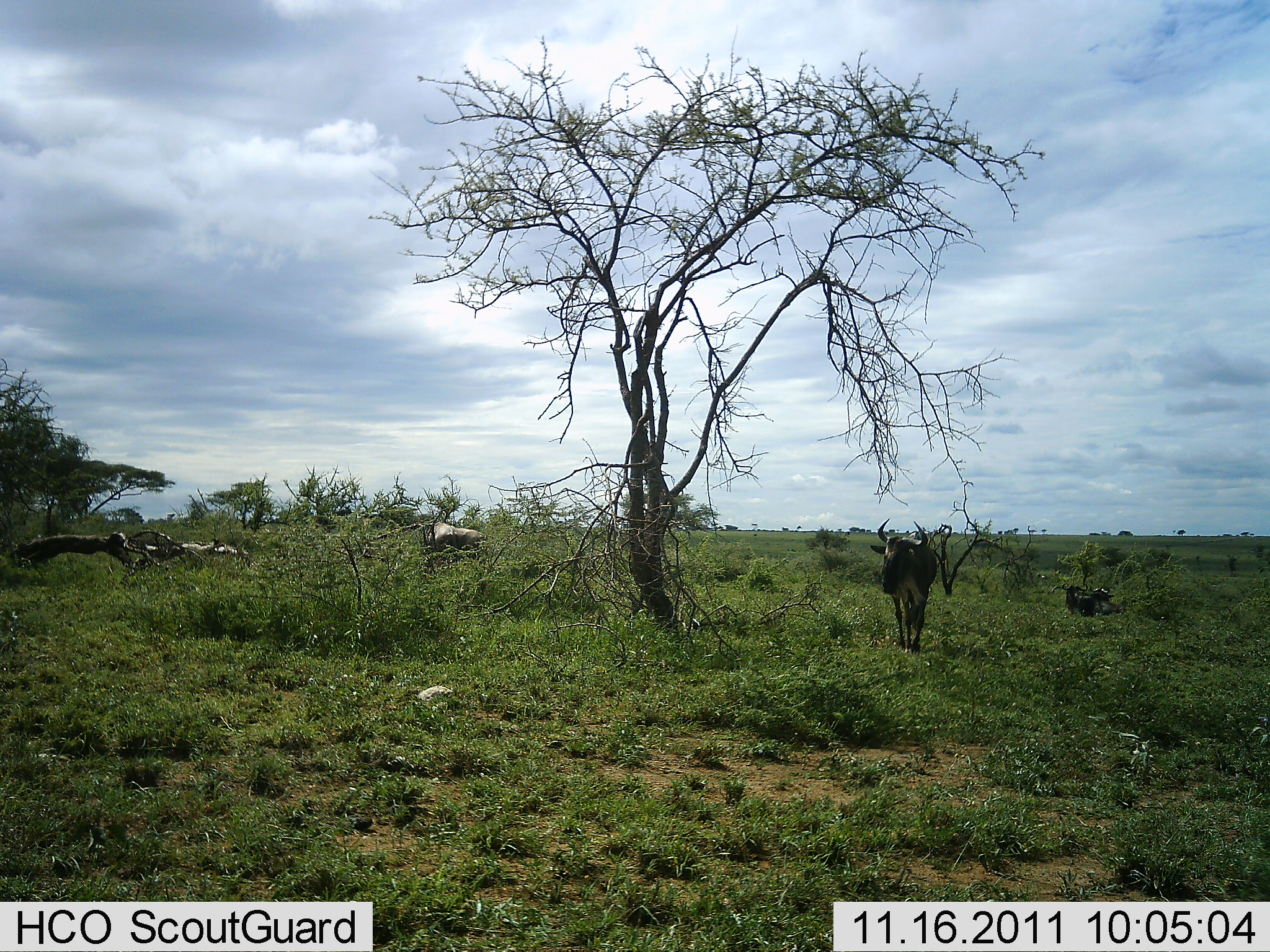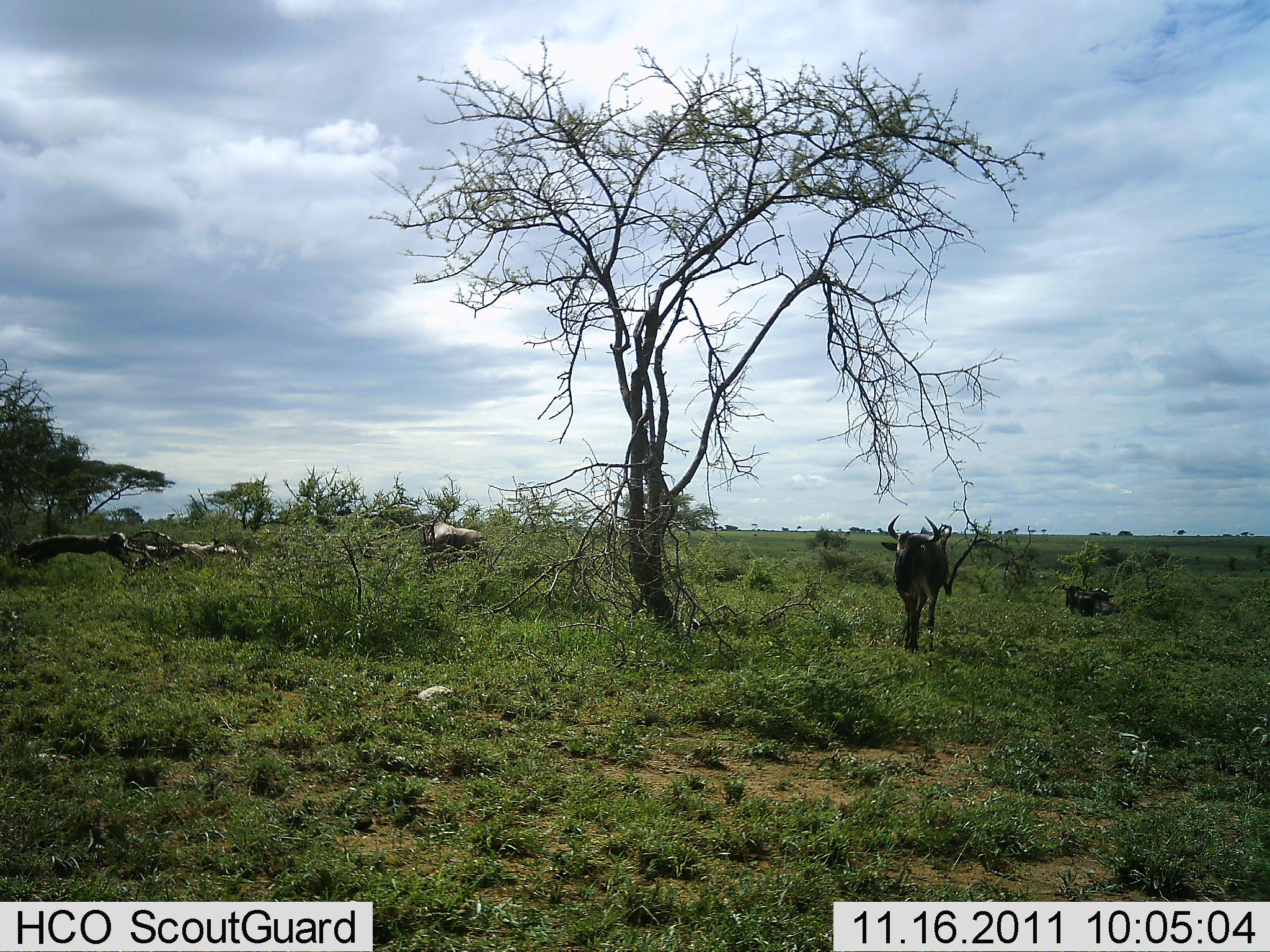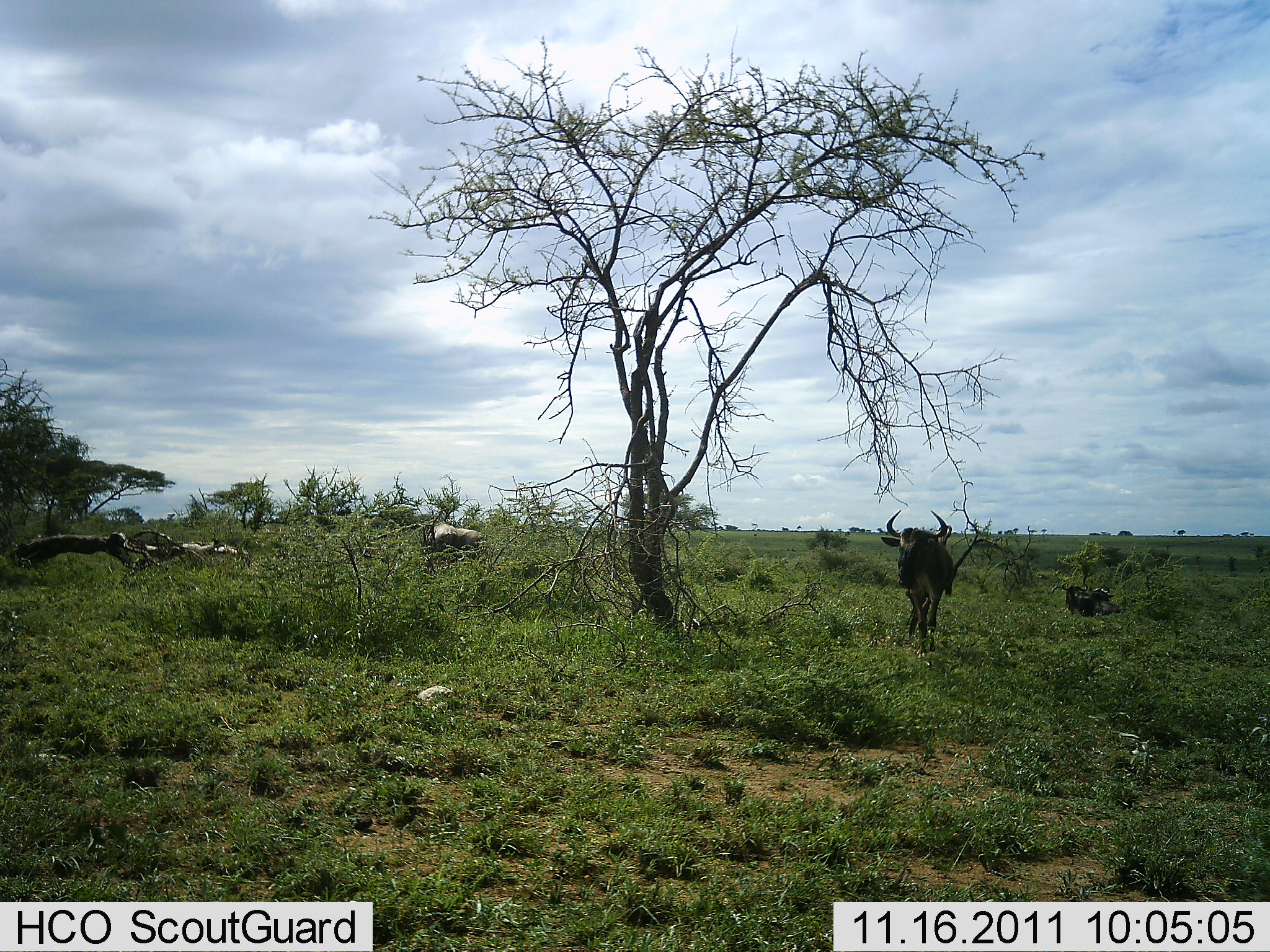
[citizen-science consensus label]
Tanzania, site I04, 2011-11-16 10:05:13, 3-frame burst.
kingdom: Animalia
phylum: Chordata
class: Mammalia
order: Artiodactyla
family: Bovidae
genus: Connochaetes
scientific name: Connochaetes taurinus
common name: blue wildebeest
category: wildebeest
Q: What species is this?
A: Wildebeest (blue wildebeest) (Connochaetes taurinus).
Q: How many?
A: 1.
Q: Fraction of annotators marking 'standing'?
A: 40%.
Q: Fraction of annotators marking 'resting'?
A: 7%.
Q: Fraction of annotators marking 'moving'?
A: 60%.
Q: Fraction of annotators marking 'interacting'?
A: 0%.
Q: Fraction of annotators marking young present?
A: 0%.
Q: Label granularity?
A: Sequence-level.